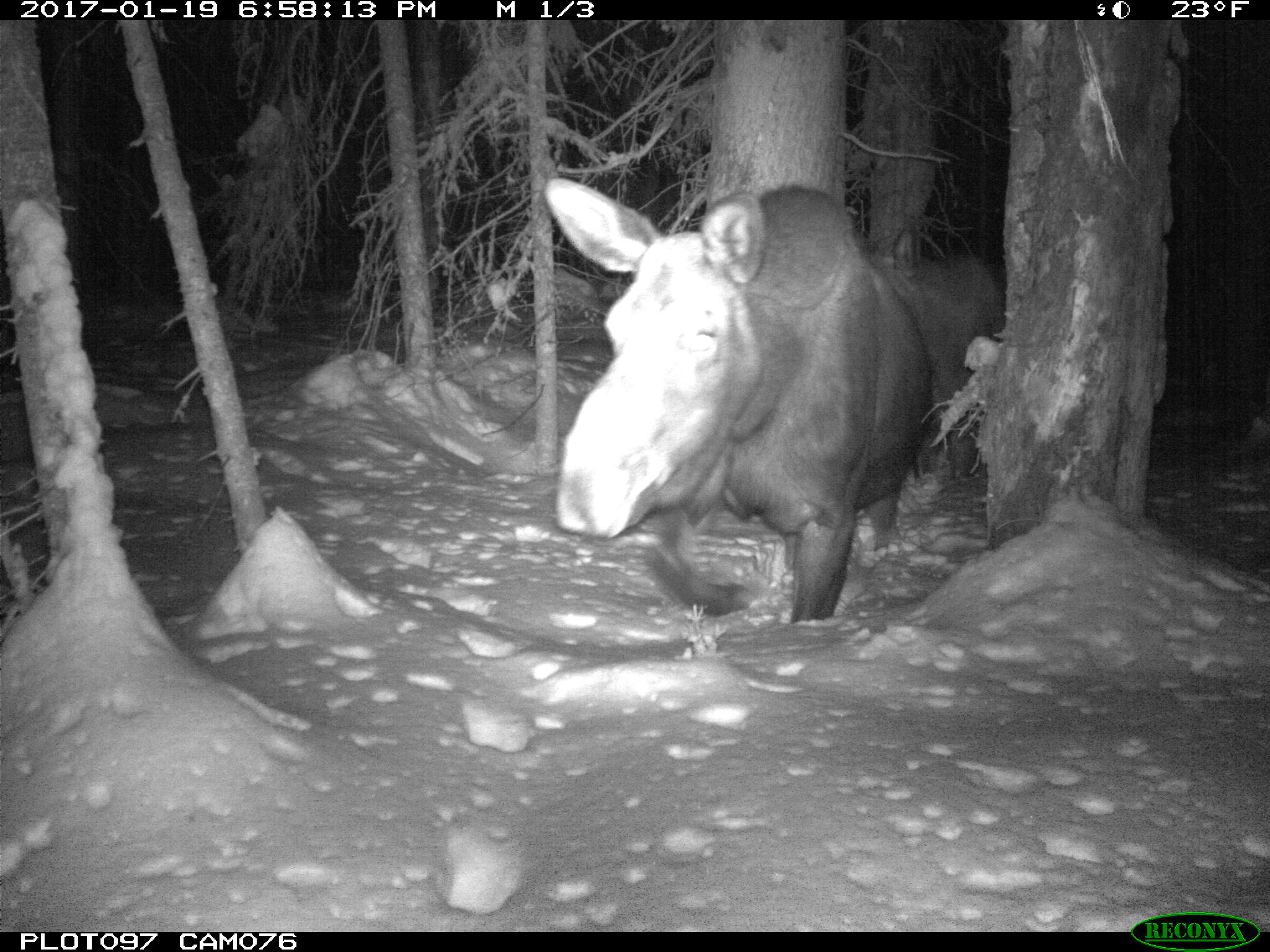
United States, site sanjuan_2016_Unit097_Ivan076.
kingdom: Animalia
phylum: Chordata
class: Mammalia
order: Artiodactyla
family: Cervidae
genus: Alces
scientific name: Alces alces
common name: moose